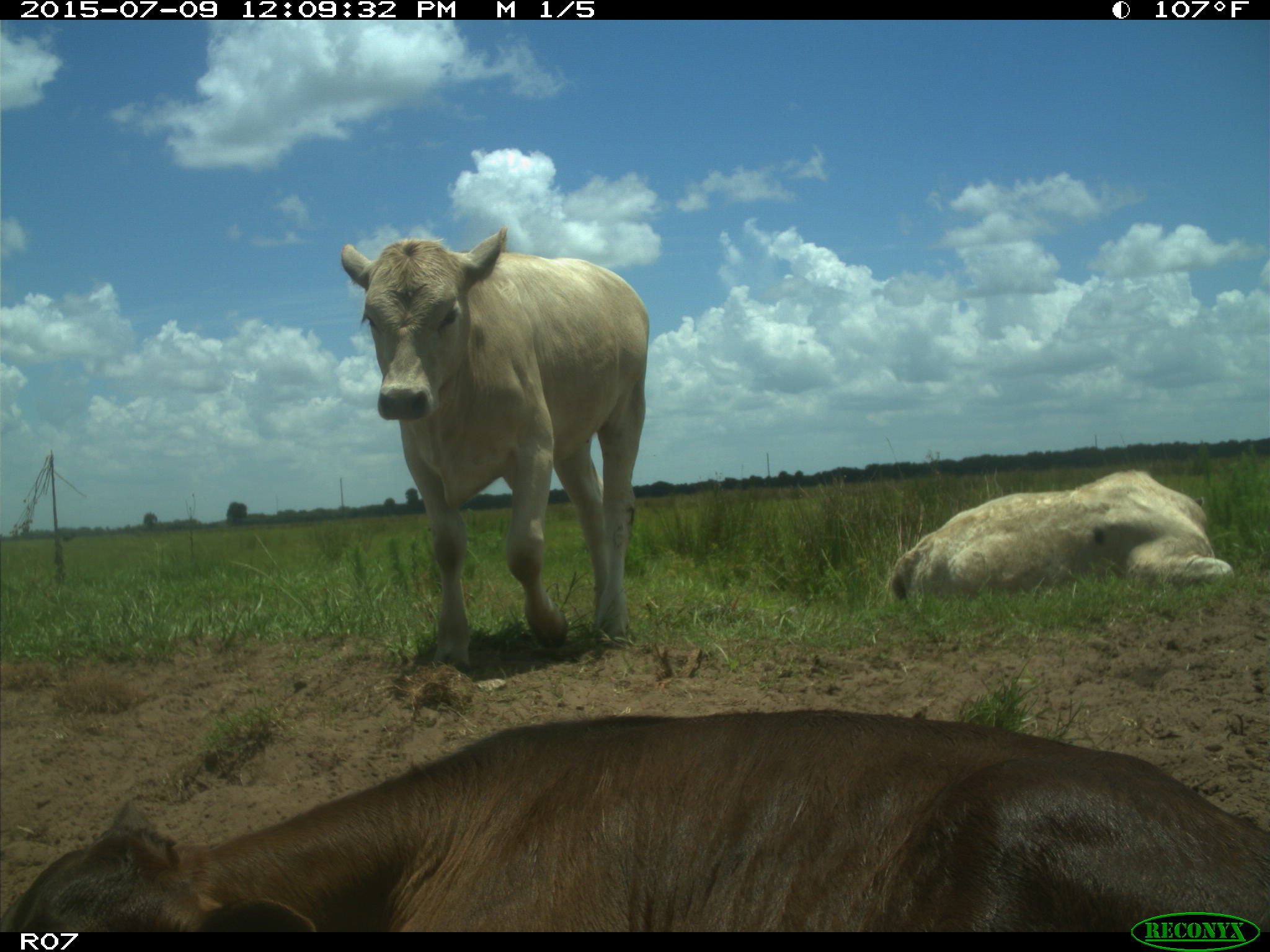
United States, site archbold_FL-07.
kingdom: Animalia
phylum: Chordata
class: Mammalia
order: Artiodactyla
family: Bovidae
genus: Bos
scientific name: Bos taurus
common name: domestic cow